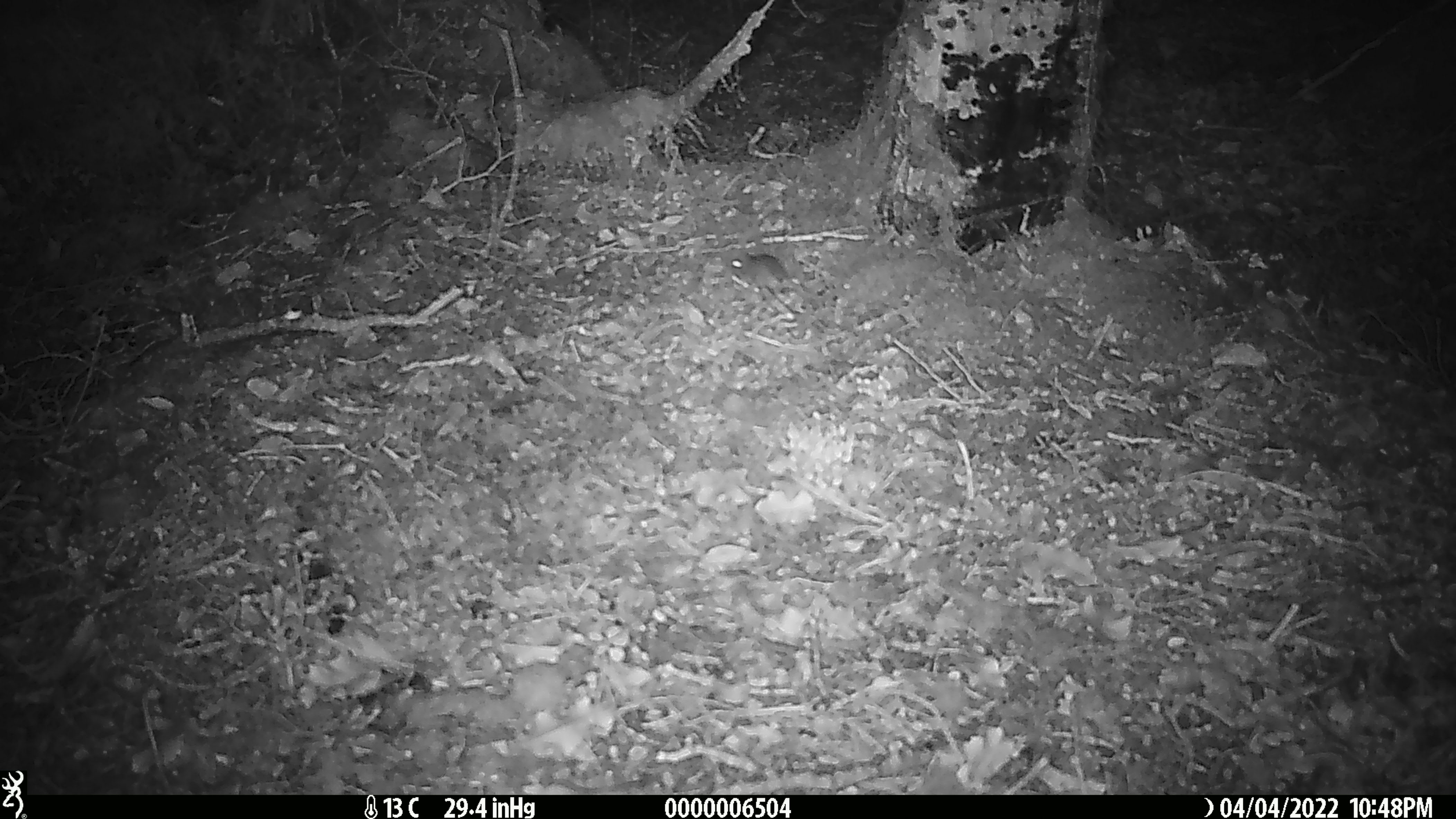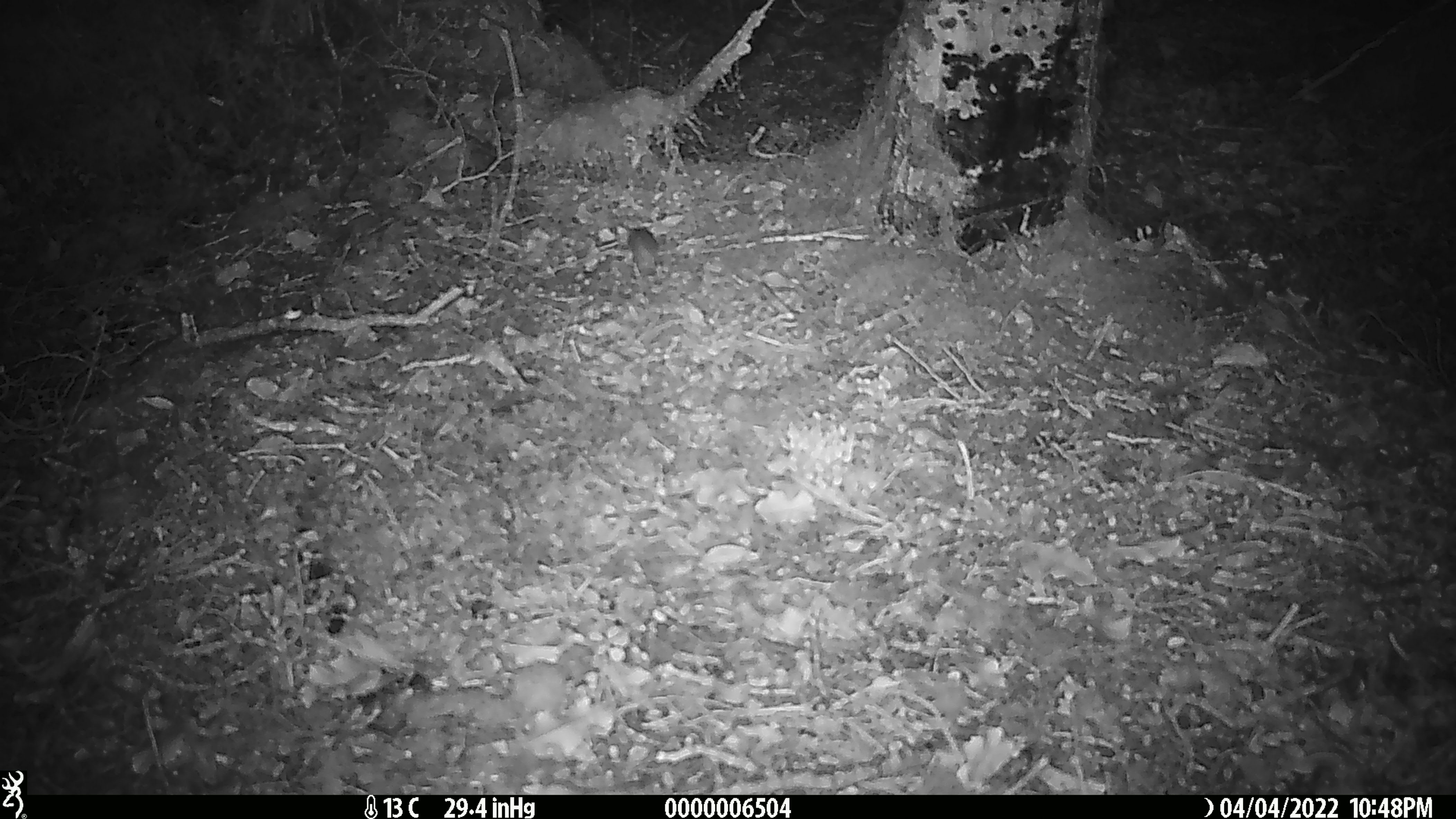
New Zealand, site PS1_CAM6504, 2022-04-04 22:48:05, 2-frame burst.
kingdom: Animalia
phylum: Chordata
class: Mammalia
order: Rodentia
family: Muridae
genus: Mus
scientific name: Mus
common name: mouse